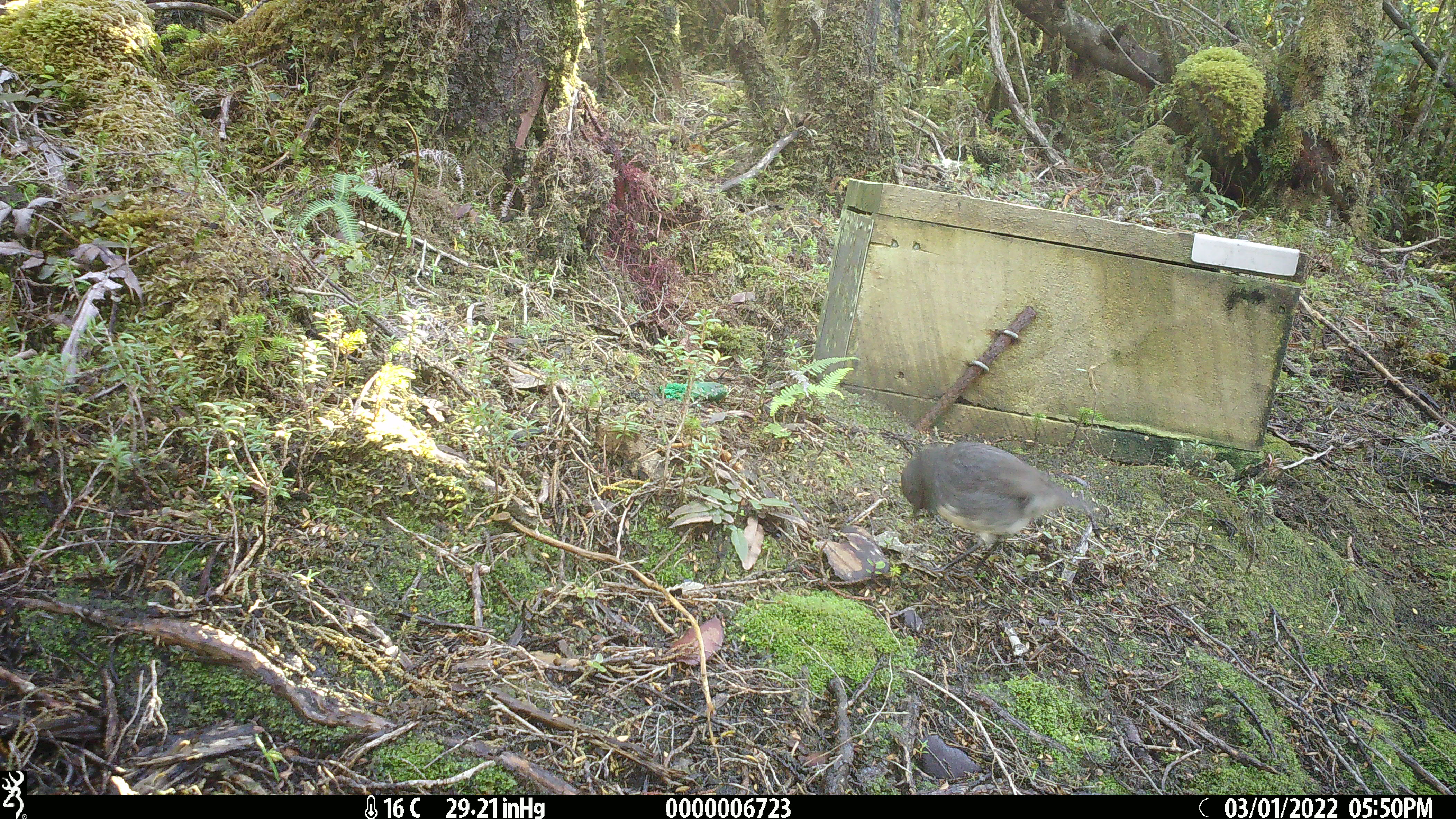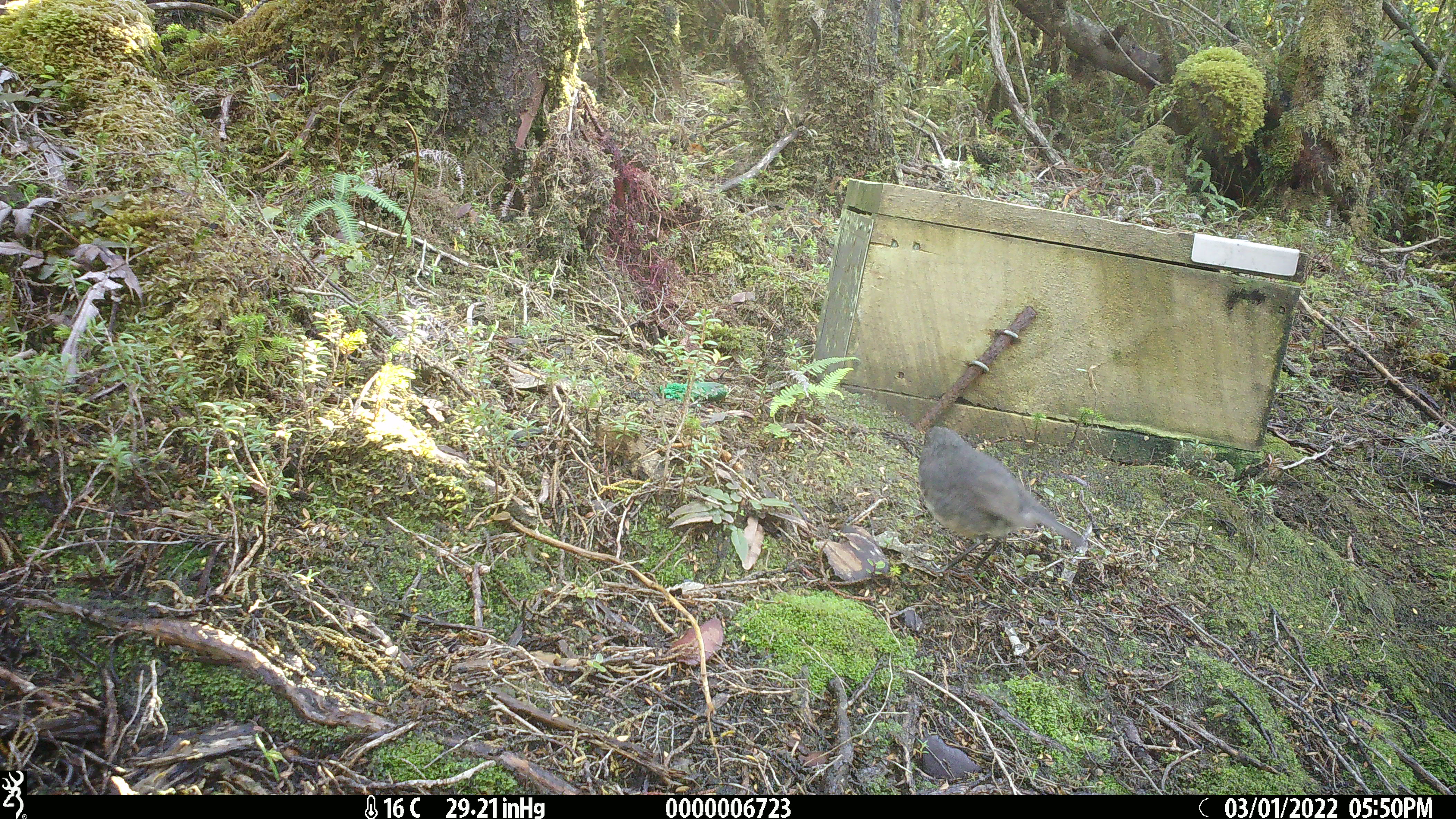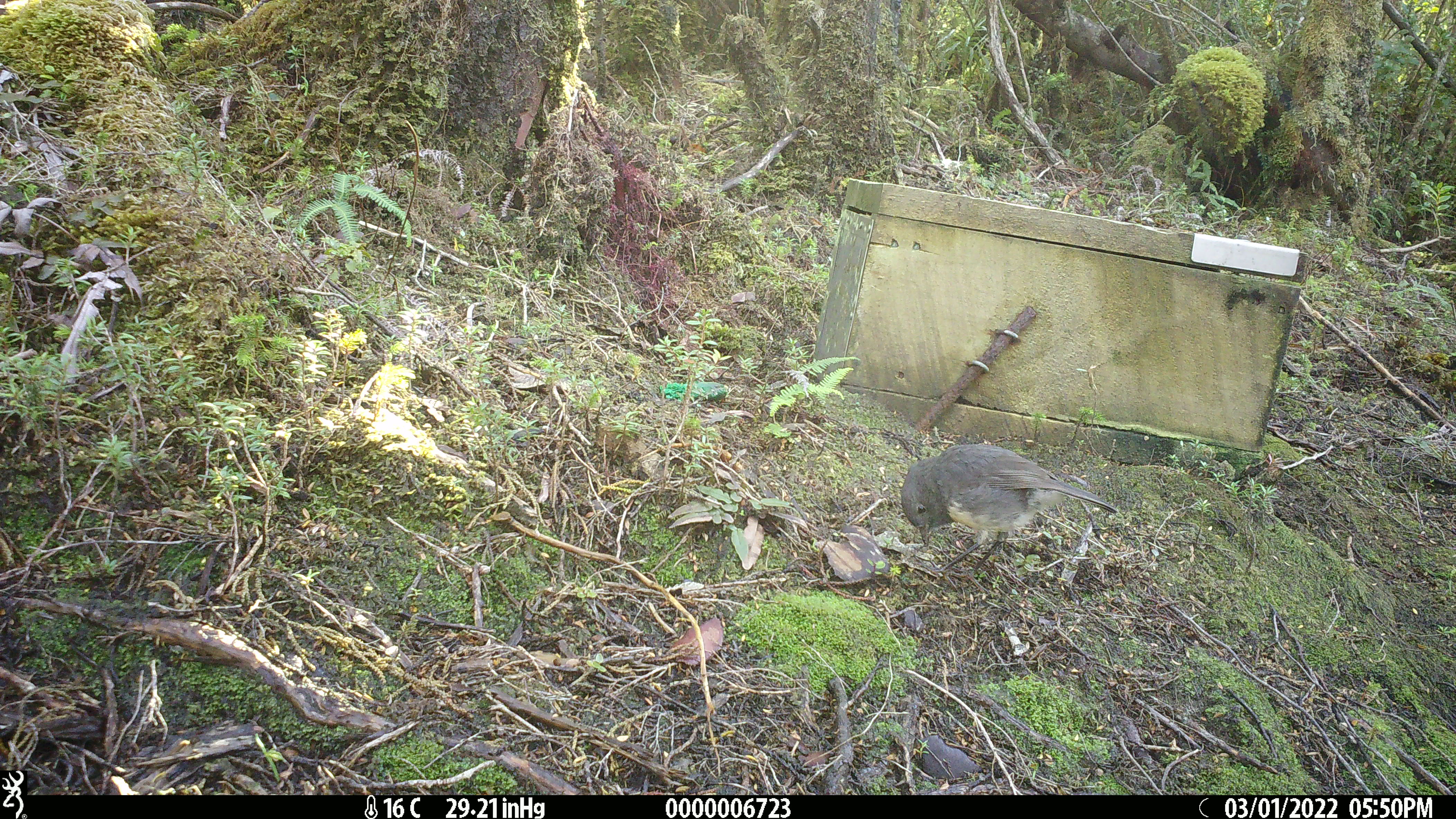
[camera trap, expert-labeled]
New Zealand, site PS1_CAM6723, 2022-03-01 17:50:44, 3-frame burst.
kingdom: Animalia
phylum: Chordata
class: Aves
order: Passeriformes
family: Petroicidae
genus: Petroica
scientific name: Petroica australis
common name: new zealand robin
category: robin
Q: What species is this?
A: Robin (new zealand robin) (Petroica australis).